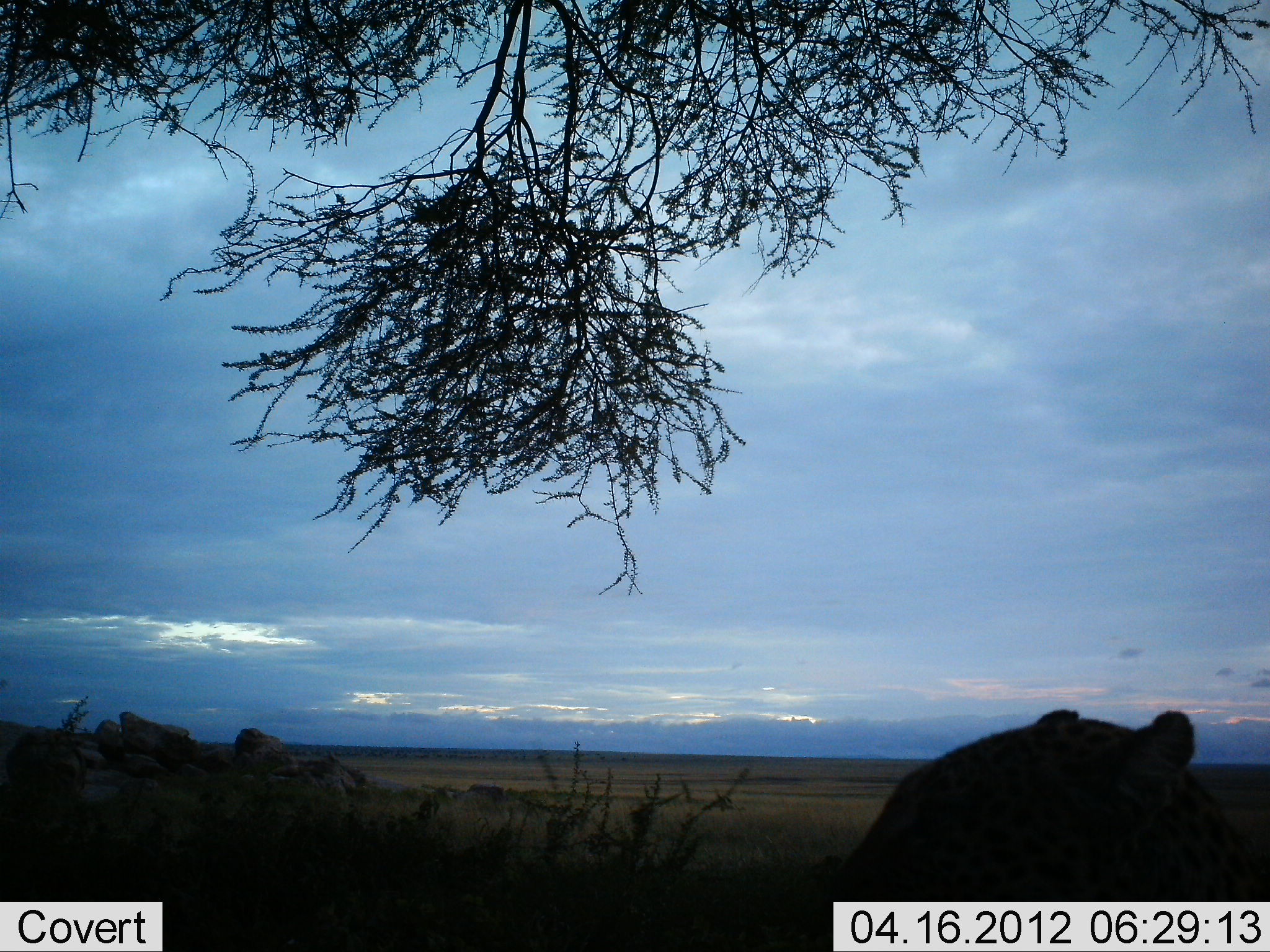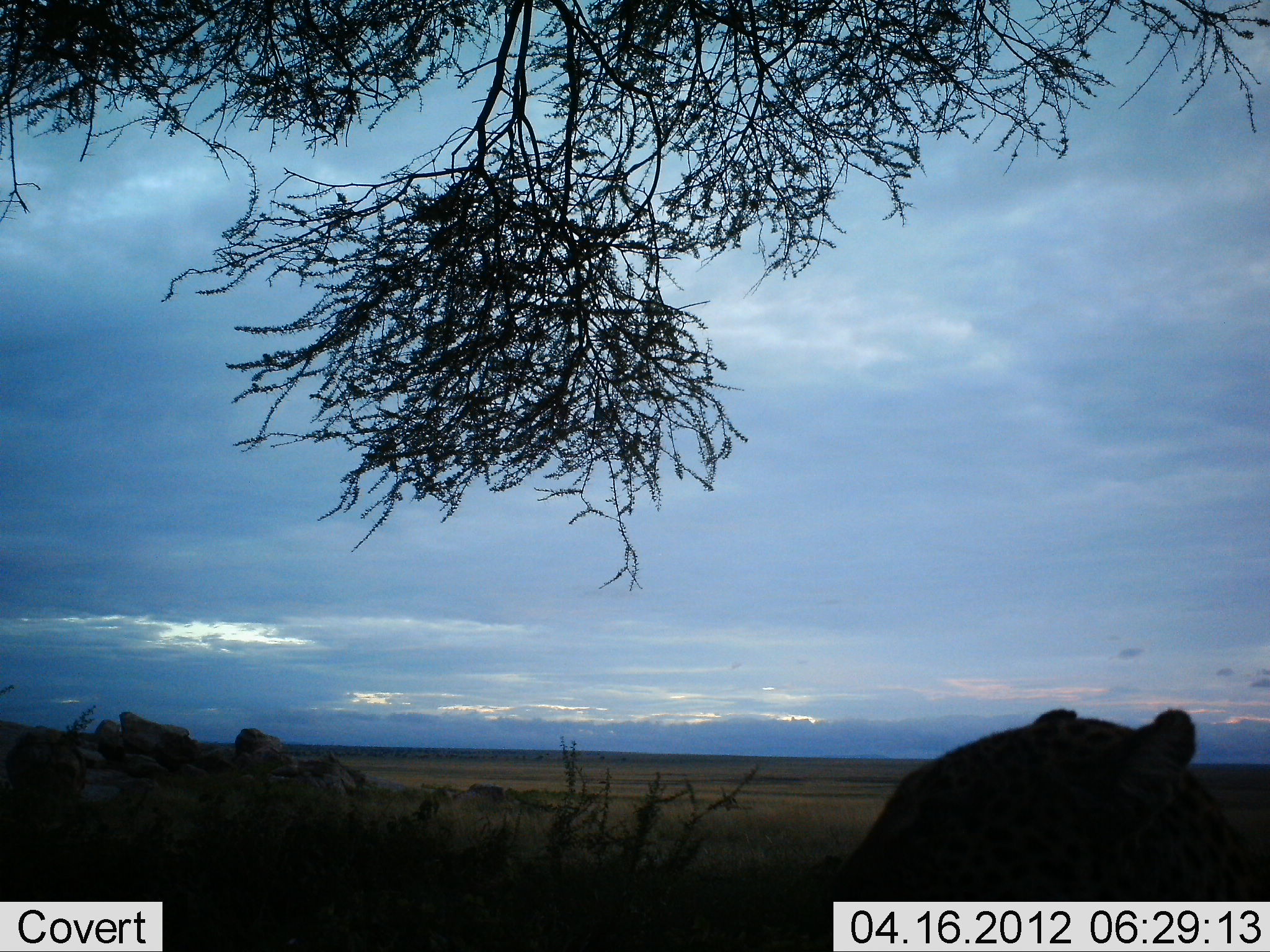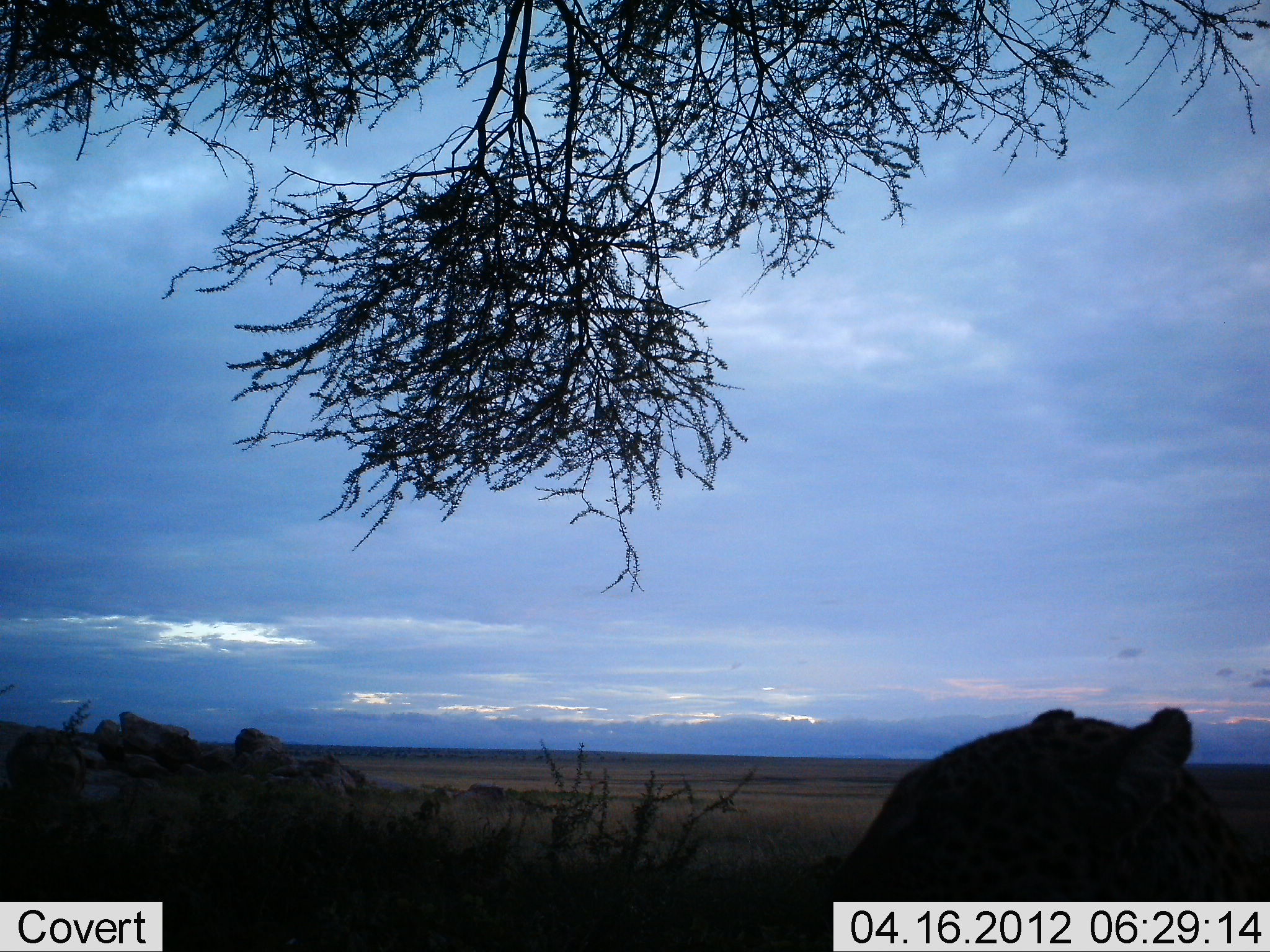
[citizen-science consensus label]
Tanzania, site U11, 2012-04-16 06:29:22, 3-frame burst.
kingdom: Animalia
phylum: Chordata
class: Mammalia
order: Carnivora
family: Felidae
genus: Panthera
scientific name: Panthera pardus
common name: leopard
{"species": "leopard (Panthera pardus)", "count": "1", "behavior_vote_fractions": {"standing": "11%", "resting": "100%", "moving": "0%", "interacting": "0%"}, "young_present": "0%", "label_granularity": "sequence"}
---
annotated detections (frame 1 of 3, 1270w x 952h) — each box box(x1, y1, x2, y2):
animal: box(811, 708, 1270, 952)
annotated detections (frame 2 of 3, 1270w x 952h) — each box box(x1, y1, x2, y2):
animal: box(820, 708, 1270, 952)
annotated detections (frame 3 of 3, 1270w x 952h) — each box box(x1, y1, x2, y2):
animal: box(820, 708, 1262, 952)